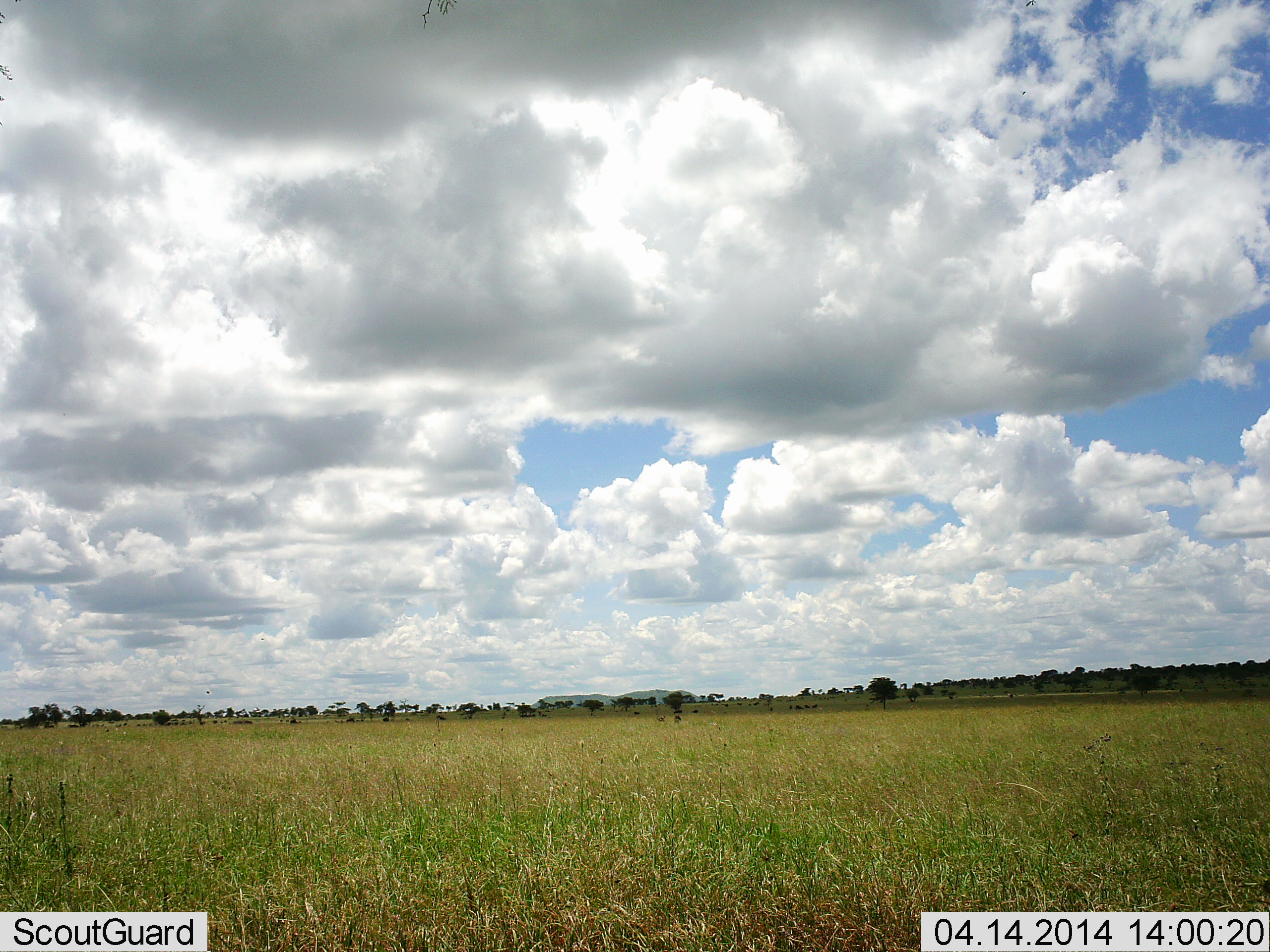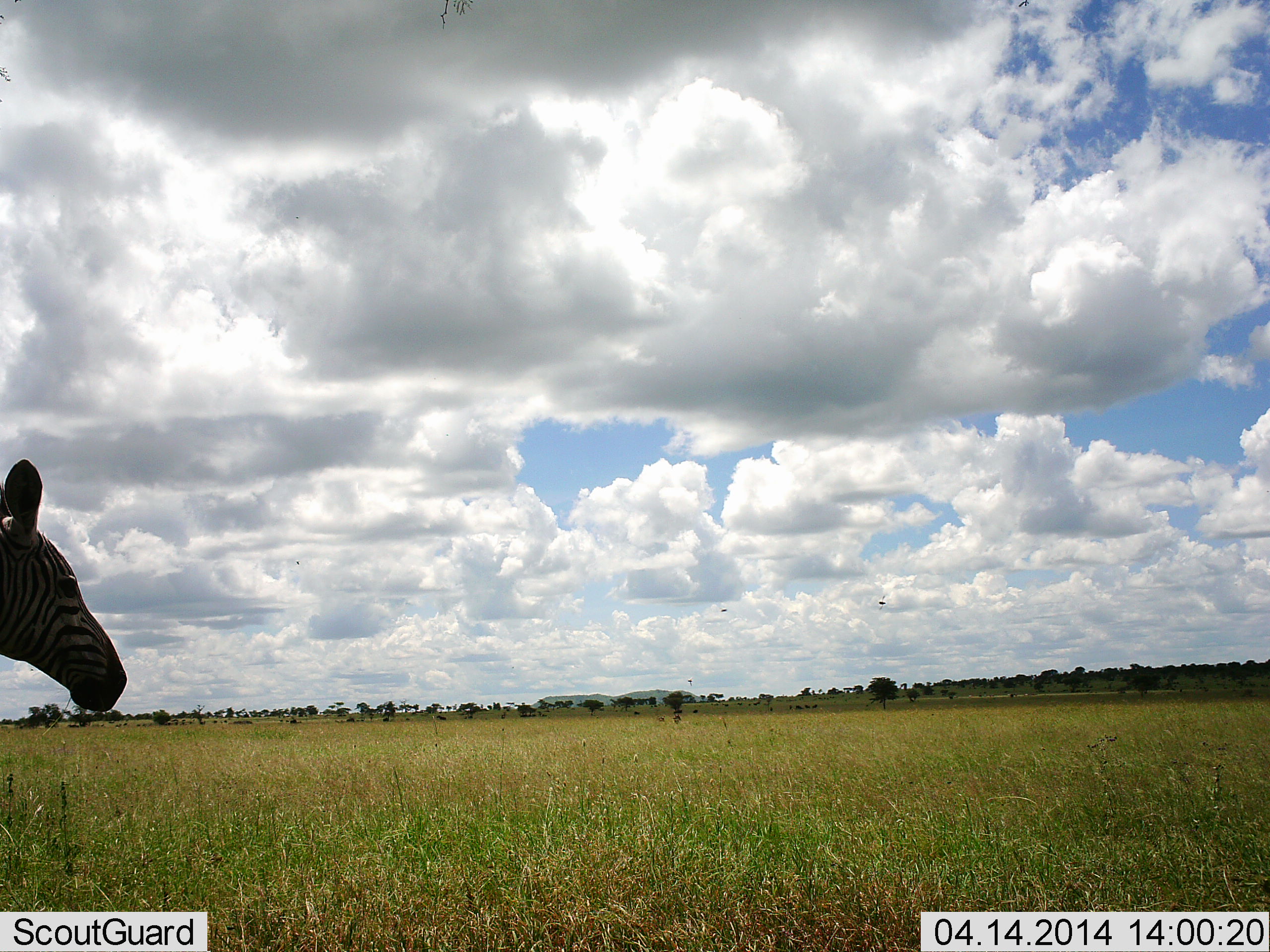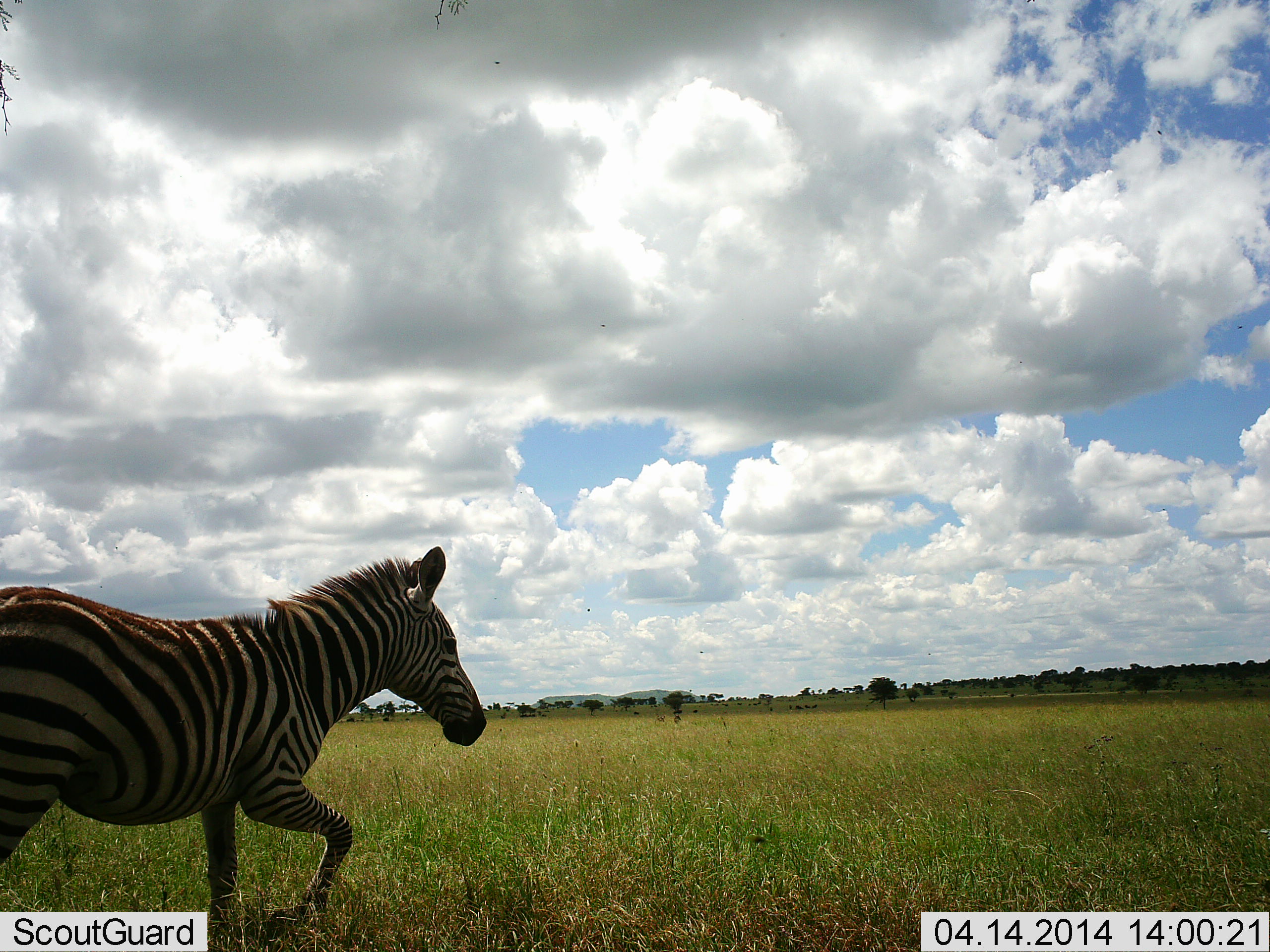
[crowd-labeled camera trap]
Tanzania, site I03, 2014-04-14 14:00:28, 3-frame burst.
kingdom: Animalia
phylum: Chordata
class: Mammalia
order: Perissodactyla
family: Equidae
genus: Equus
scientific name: Equus quagga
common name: plains zebra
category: zebra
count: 1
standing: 10%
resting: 0%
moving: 90%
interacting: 0%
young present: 0%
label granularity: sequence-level